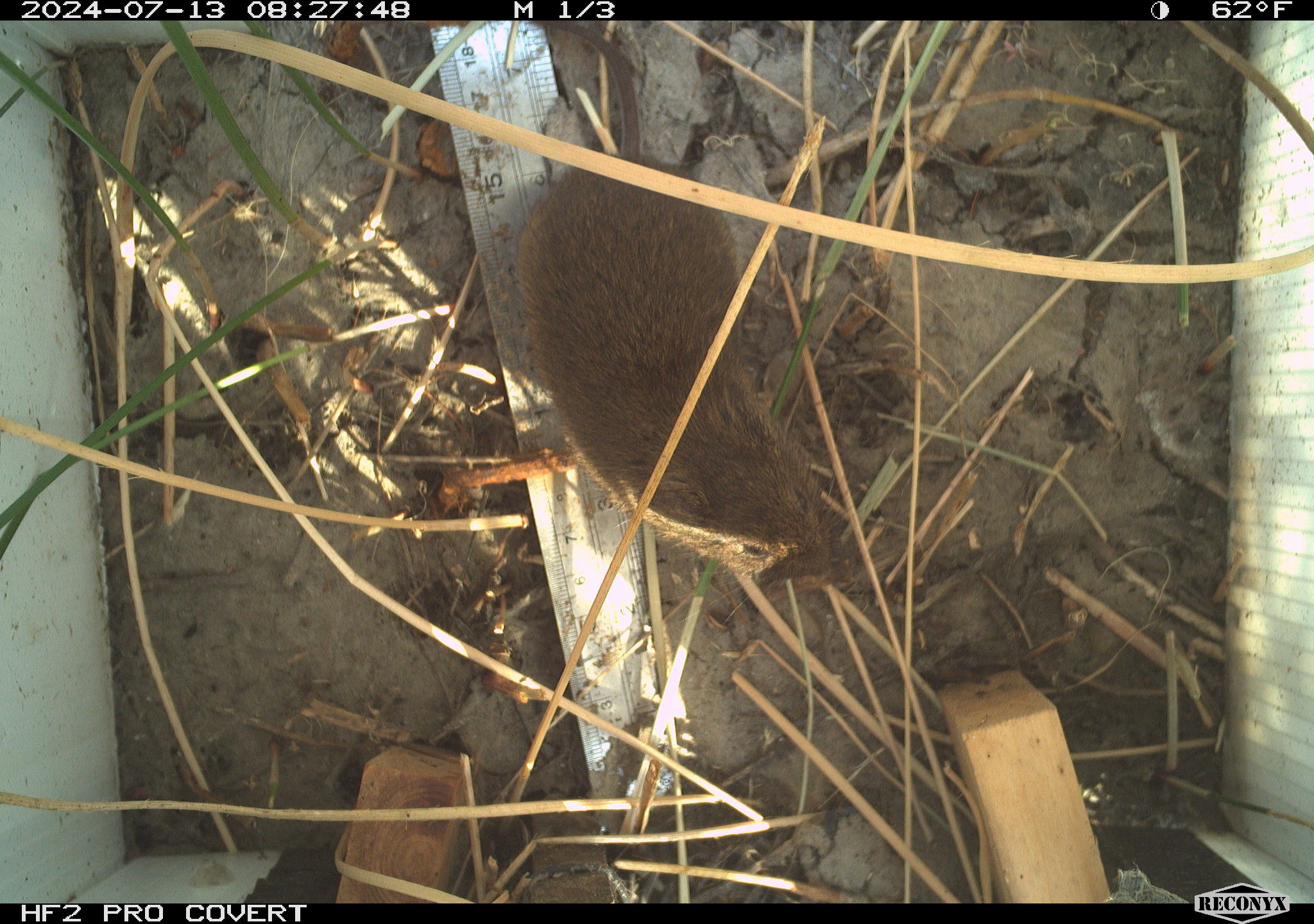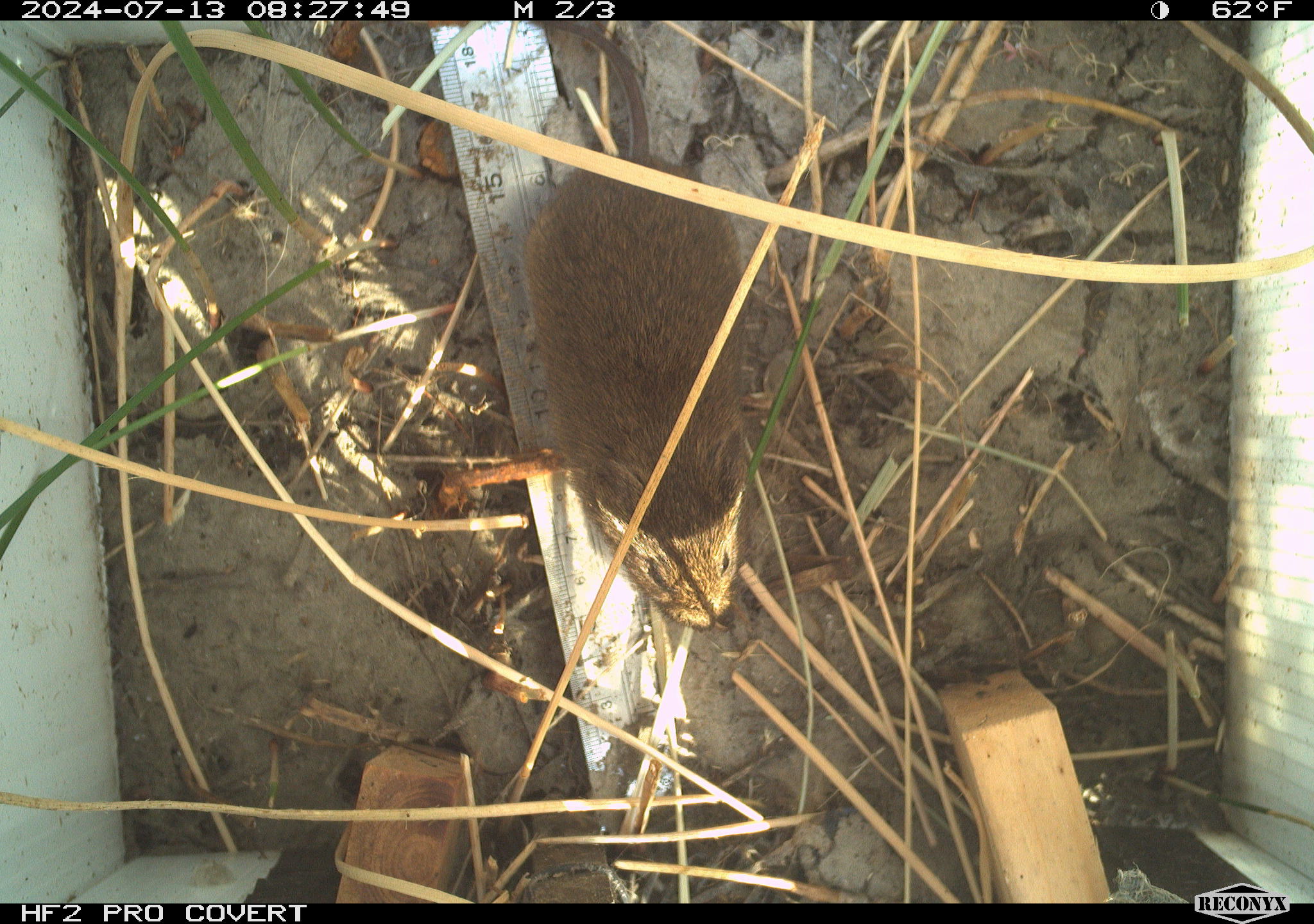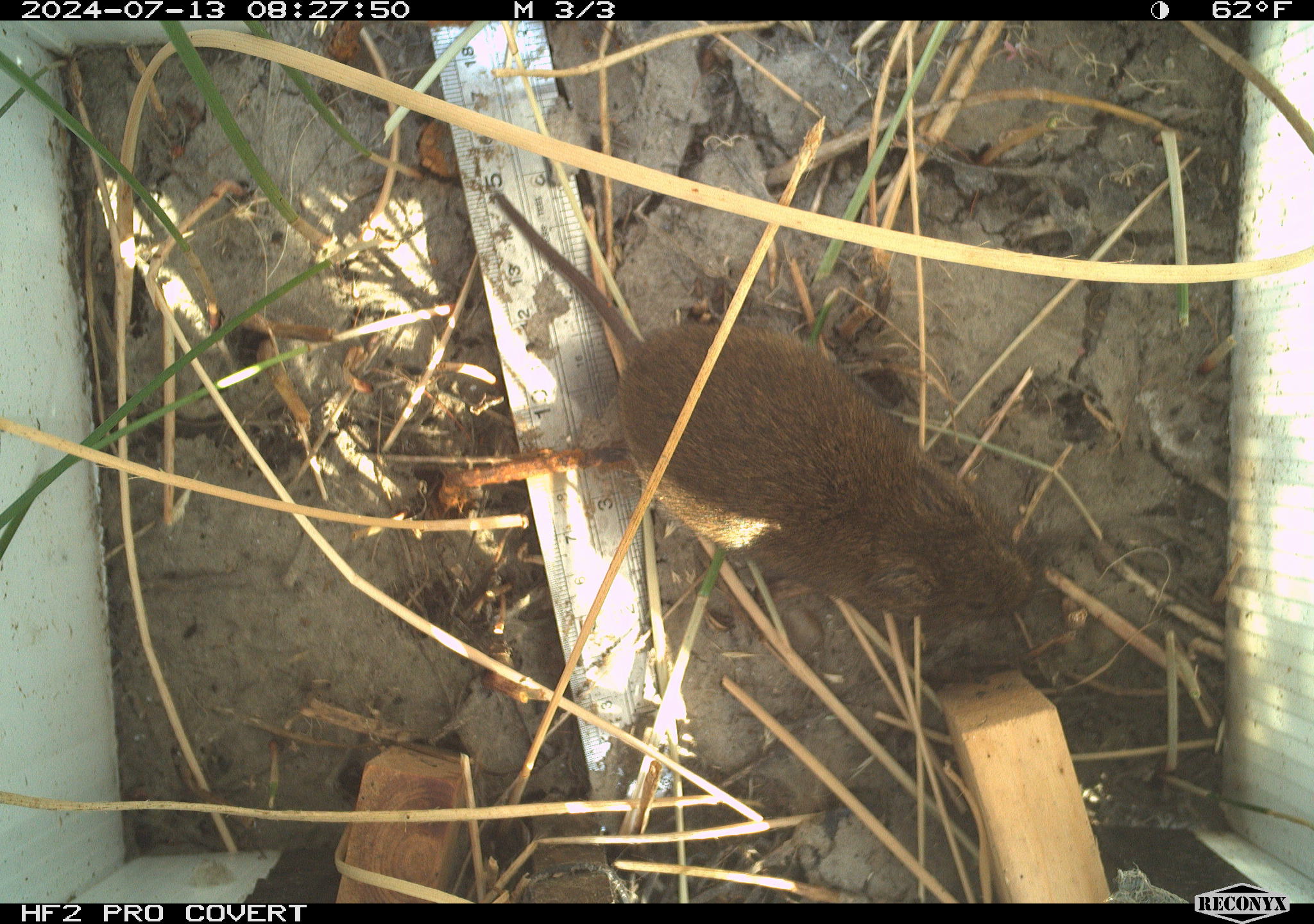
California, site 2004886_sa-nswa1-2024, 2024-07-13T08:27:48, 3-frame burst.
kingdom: Animalia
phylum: Chordata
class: Mammalia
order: Rodentia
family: Cricetidae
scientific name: Arvicolinae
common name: voles, lemmings, and muskrats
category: arvicolinae subfamily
Arvicolinae subfamily (voles, lemmings, and muskrats) (Arvicolinae).